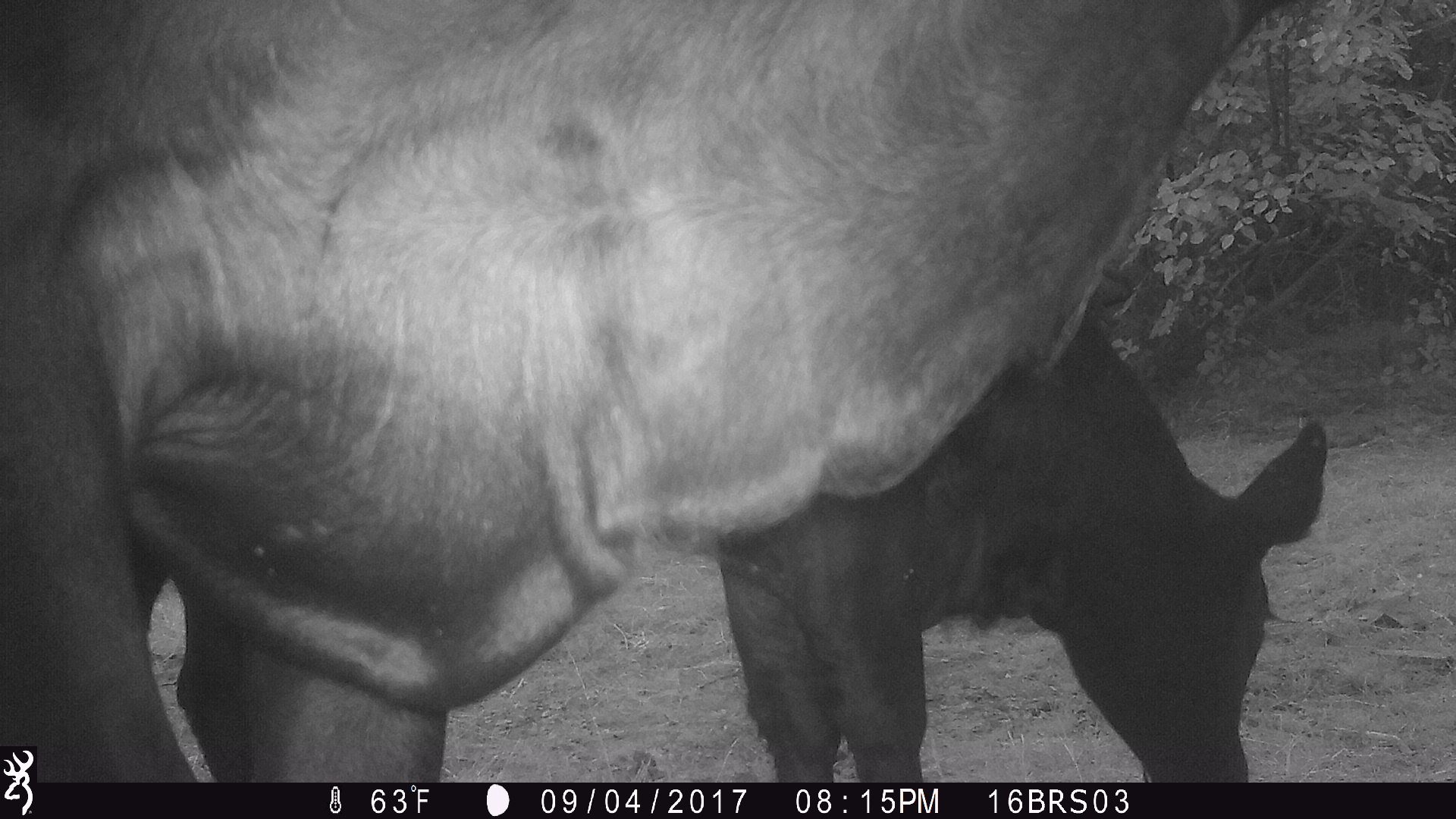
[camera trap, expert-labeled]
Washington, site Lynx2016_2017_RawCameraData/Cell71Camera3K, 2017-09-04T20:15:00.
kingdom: Animalia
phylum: Chordata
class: Mammalia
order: Artiodactyla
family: Bovidae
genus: Bos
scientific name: Bos taurus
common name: domestic cattle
Domestic cattle (Bos taurus). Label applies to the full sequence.